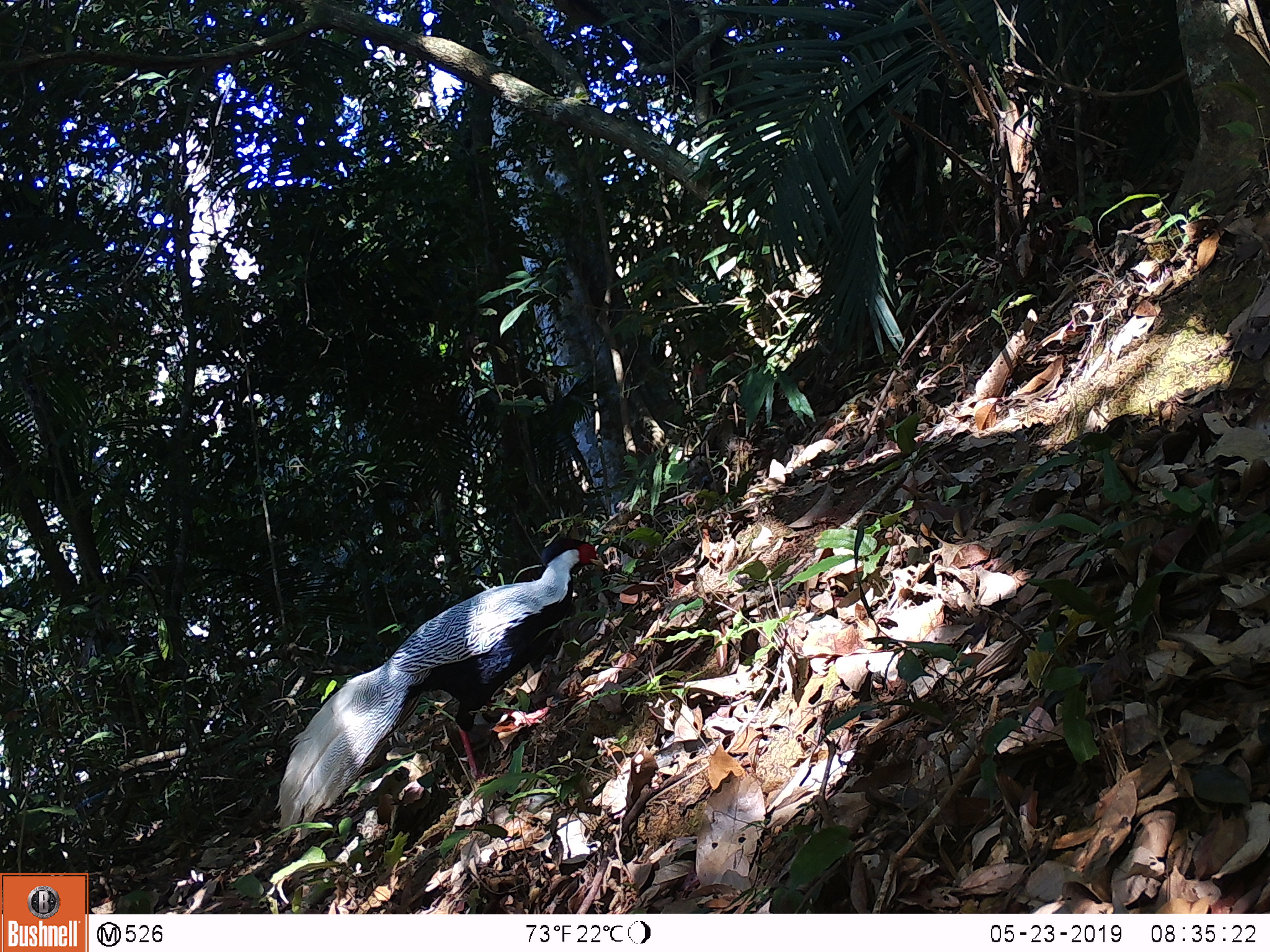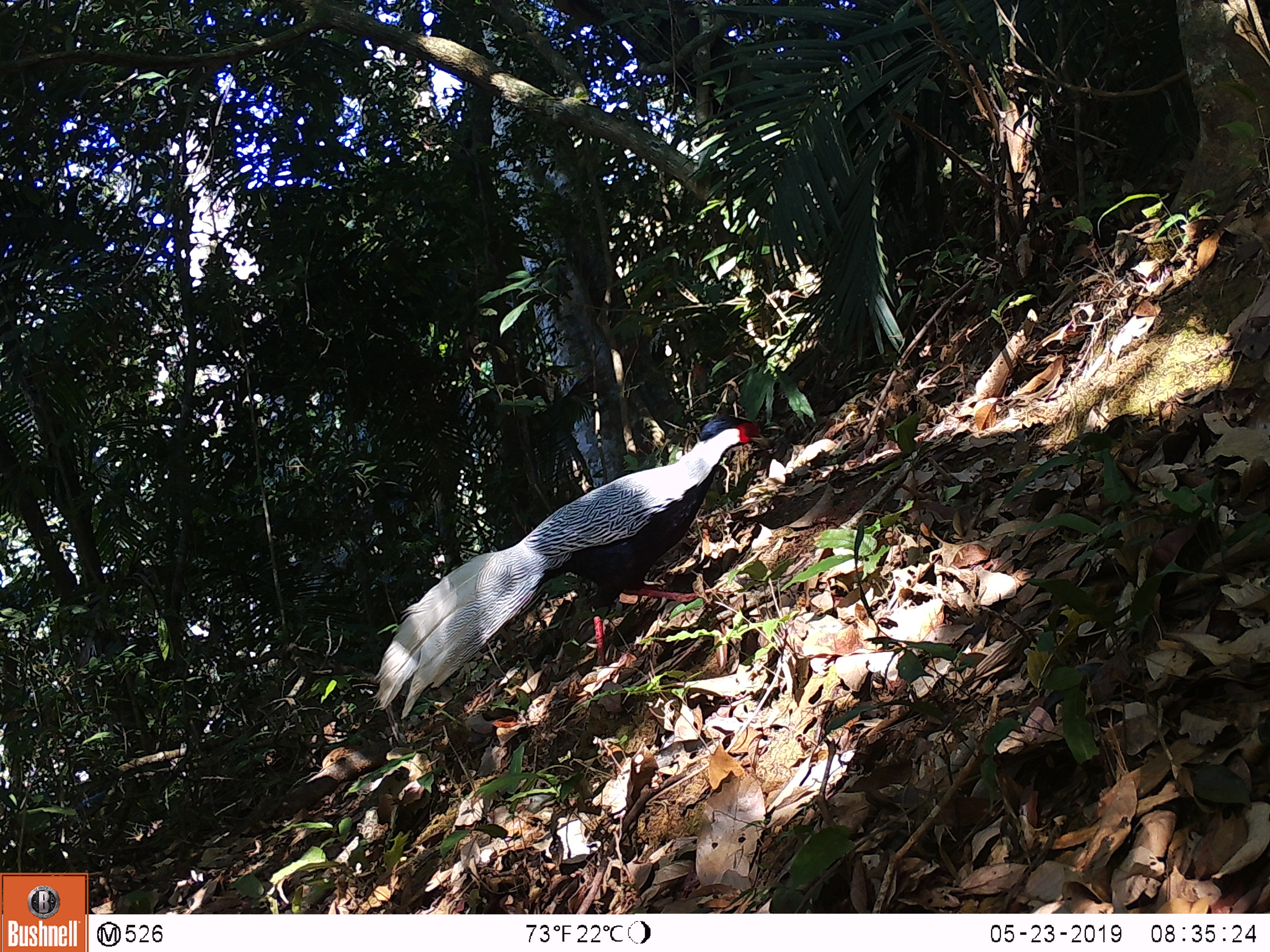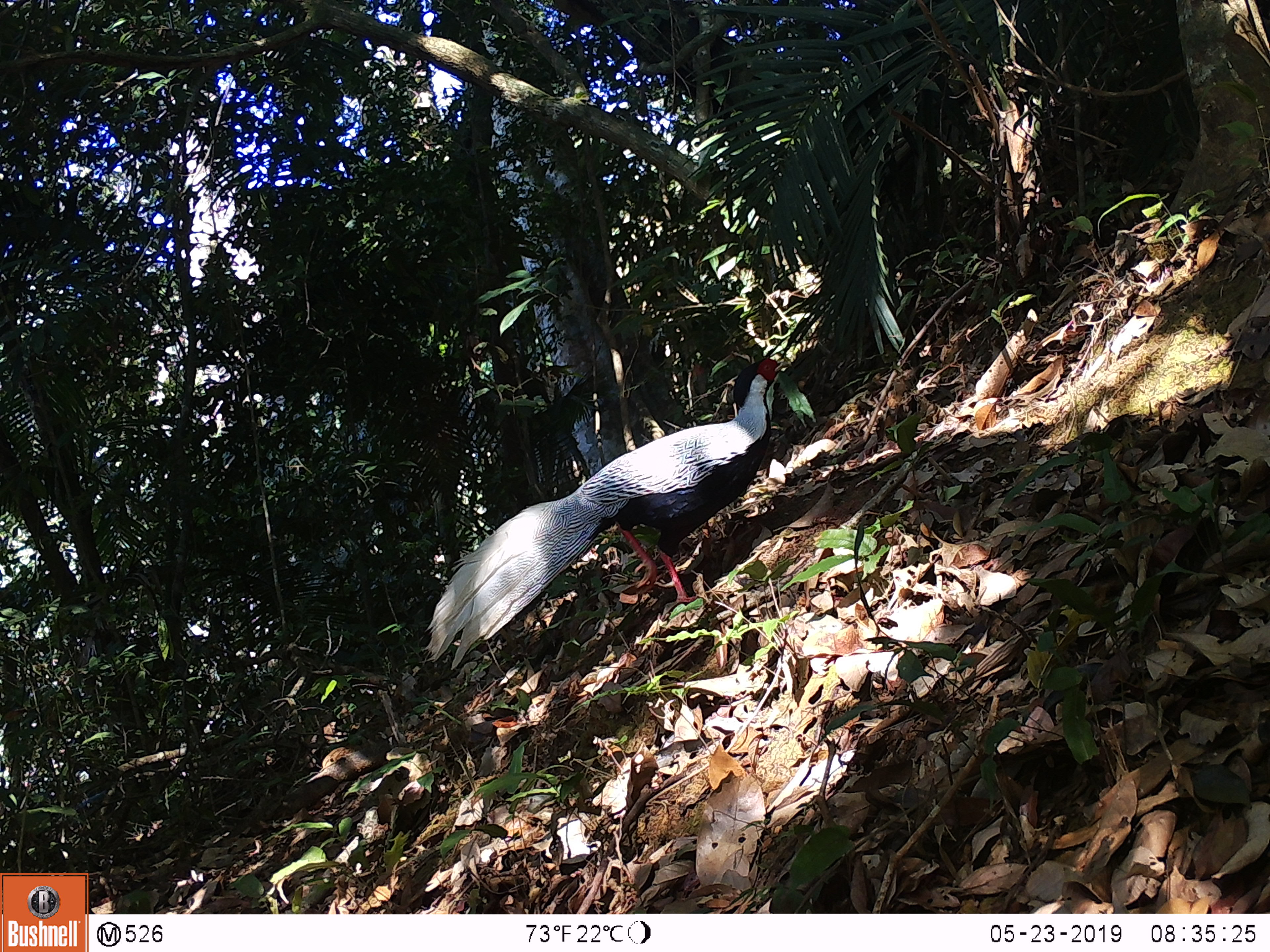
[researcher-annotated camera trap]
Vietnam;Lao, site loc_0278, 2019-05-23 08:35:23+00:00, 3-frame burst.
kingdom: Animalia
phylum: Chordata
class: Aves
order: Galliformes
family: Phasianidae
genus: Lophura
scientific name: Lophura nycthemera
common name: silver pheasant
Silver pheasant (Lophura nycthemera). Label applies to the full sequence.